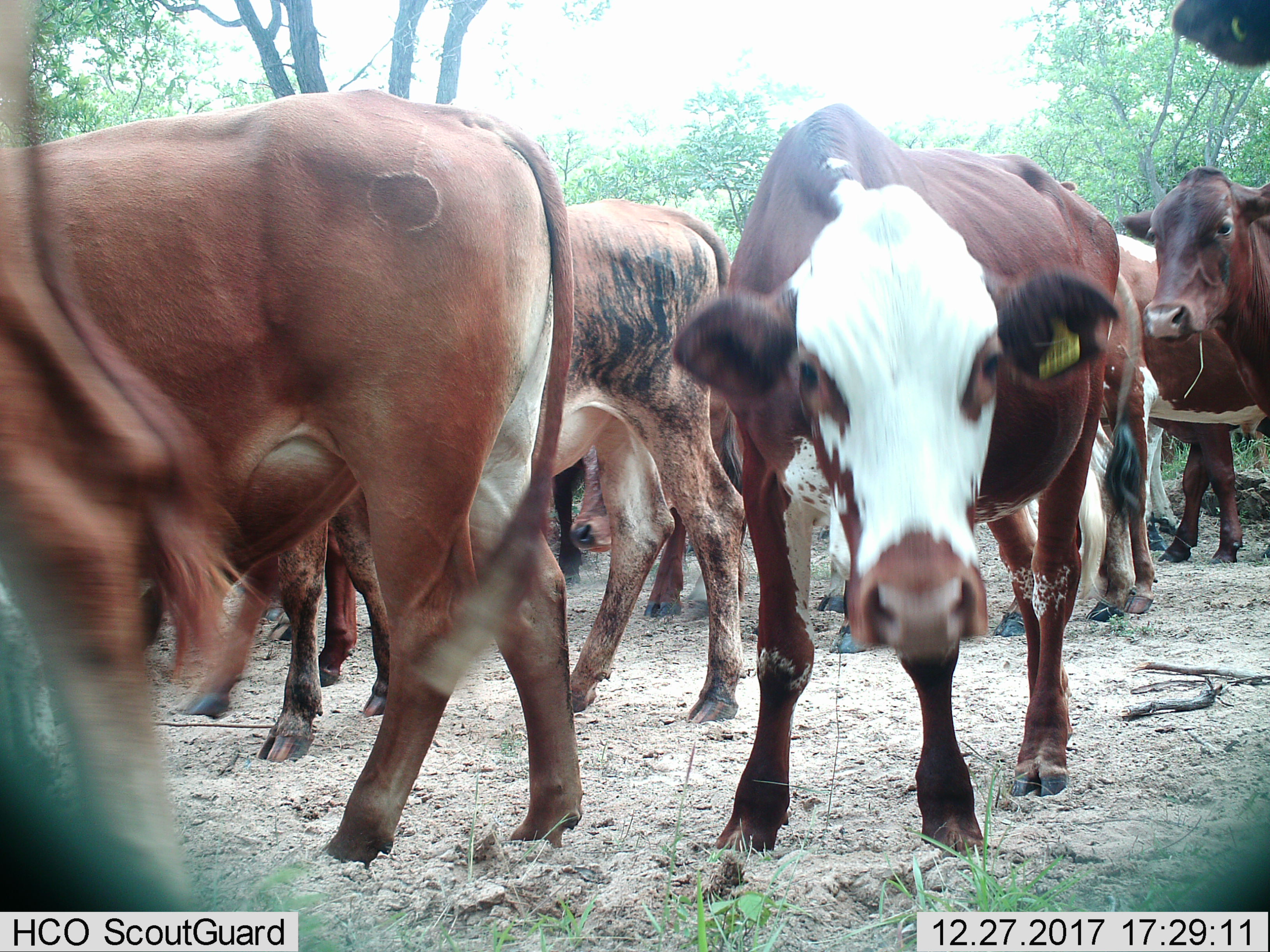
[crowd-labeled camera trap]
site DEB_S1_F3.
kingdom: Animalia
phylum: Chordata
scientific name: Vertebrata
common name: domestic animal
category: domesticanimal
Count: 10.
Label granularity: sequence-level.